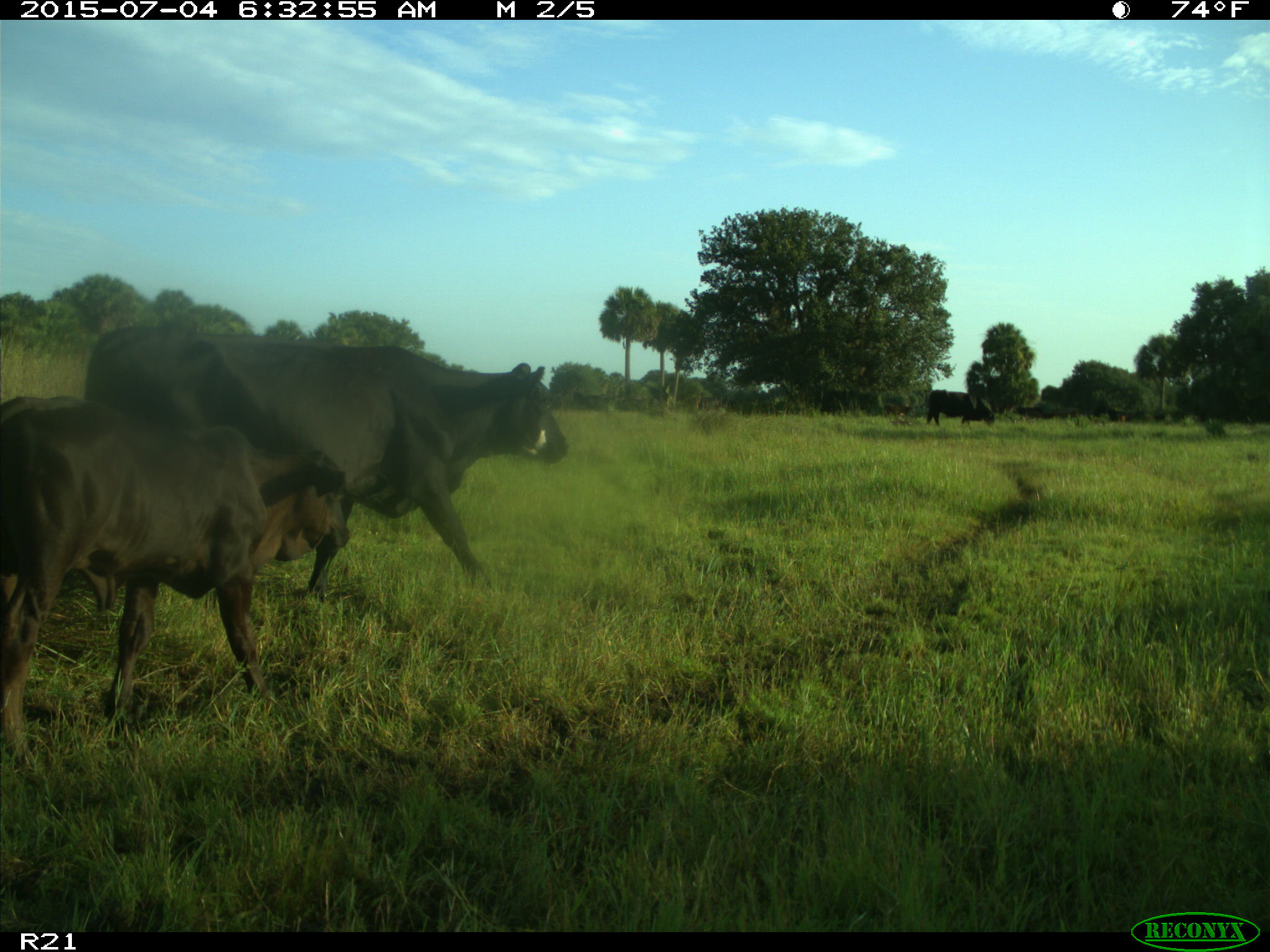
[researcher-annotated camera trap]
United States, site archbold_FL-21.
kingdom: Animalia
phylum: Chordata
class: Mammalia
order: Artiodactyla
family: Bovidae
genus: Bos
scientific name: Bos taurus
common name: domestic cow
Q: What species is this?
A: Bos taurus (domestic cow).